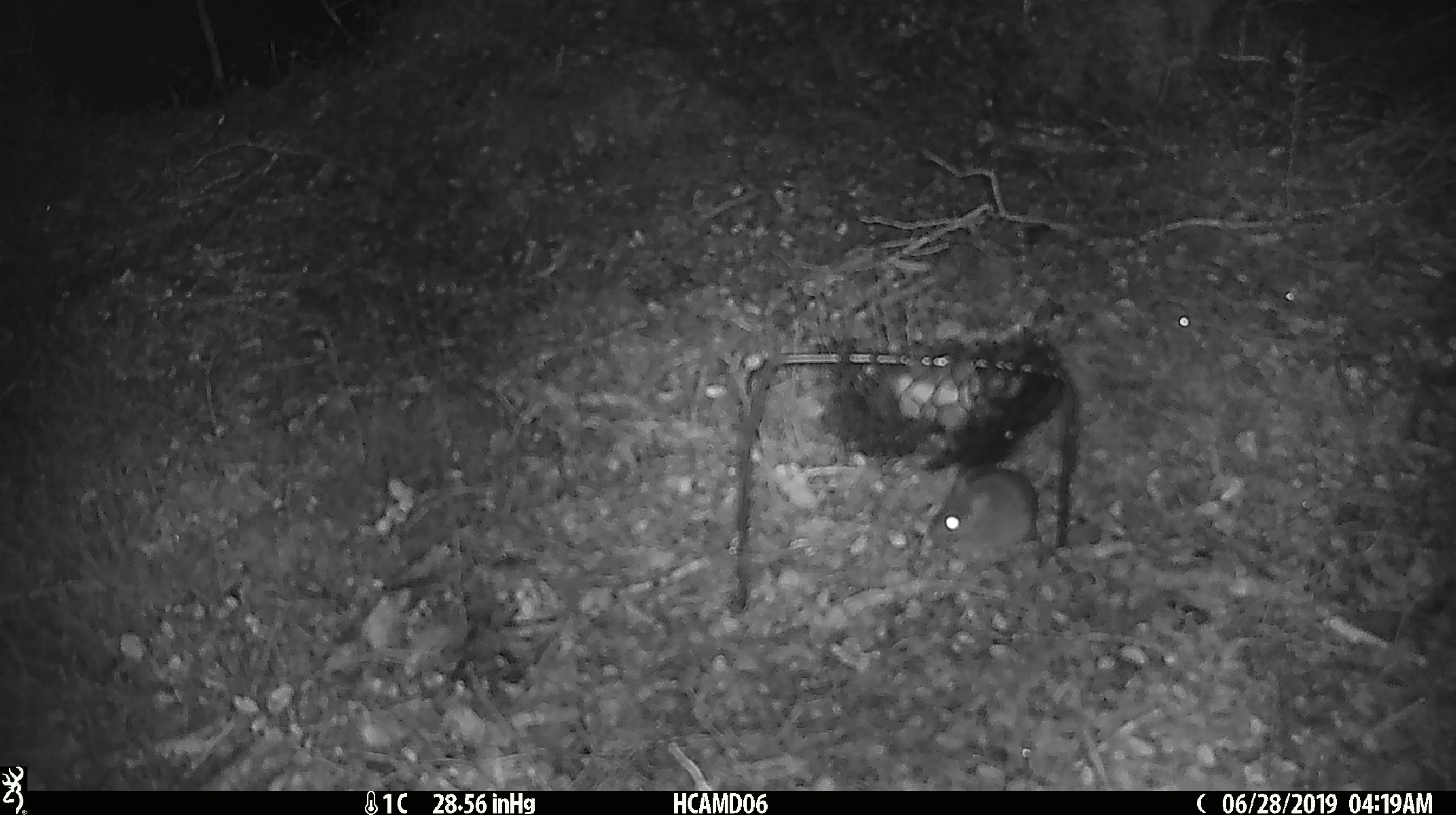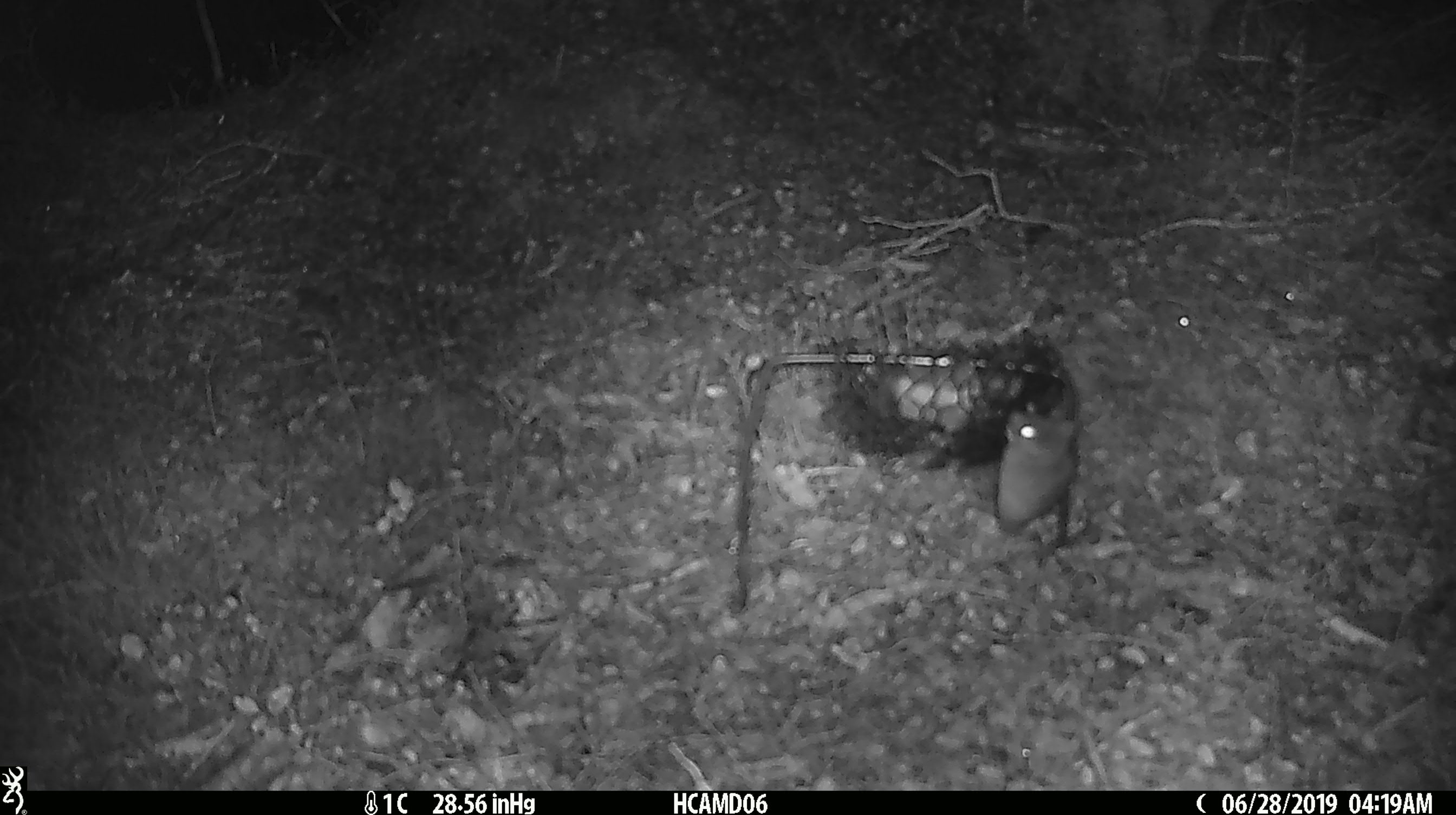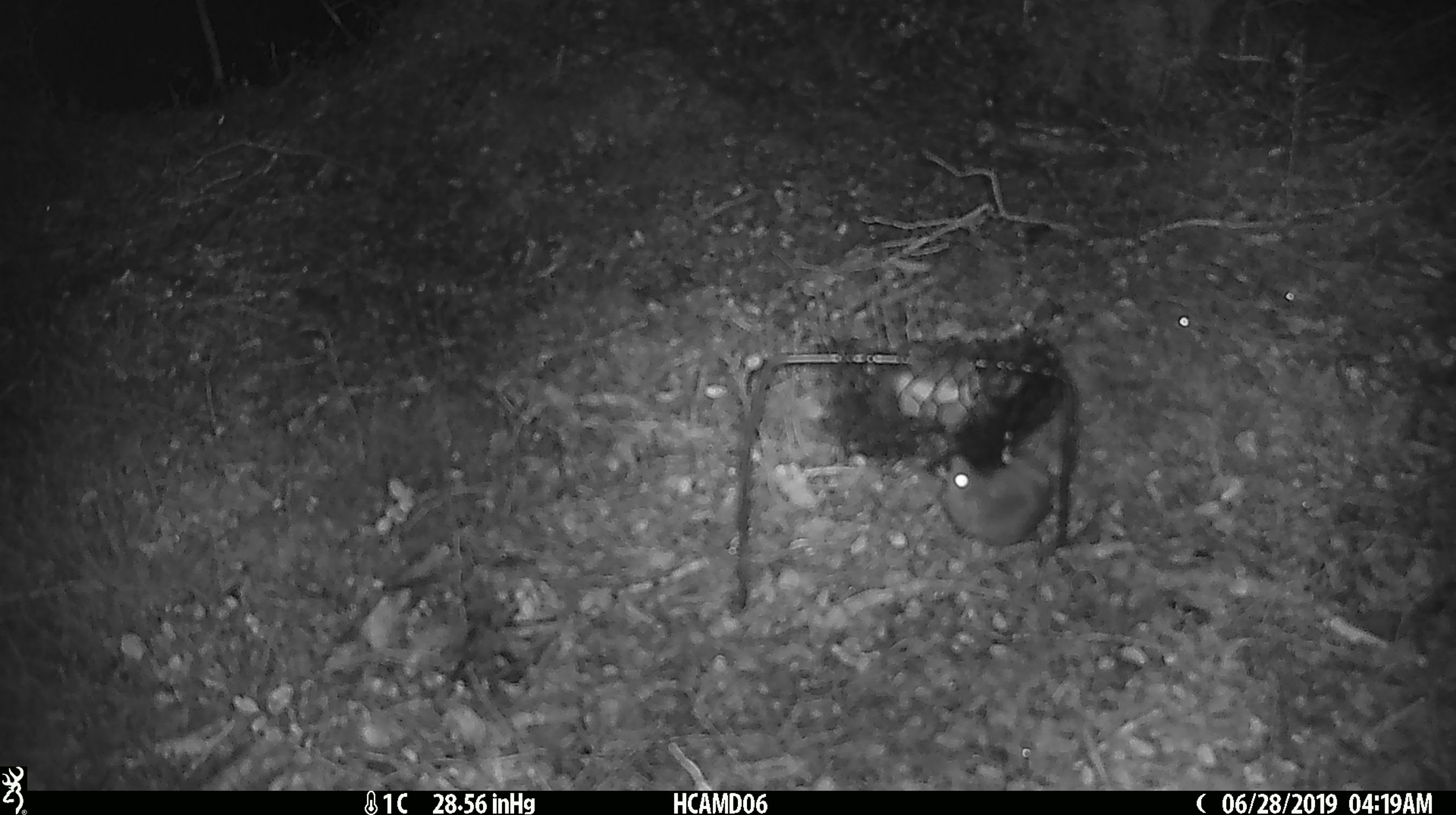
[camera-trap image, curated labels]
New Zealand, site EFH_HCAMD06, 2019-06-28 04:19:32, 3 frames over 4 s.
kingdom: Animalia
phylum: Chordata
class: Mammalia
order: Rodentia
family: Muridae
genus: Mus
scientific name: Mus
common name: mouse